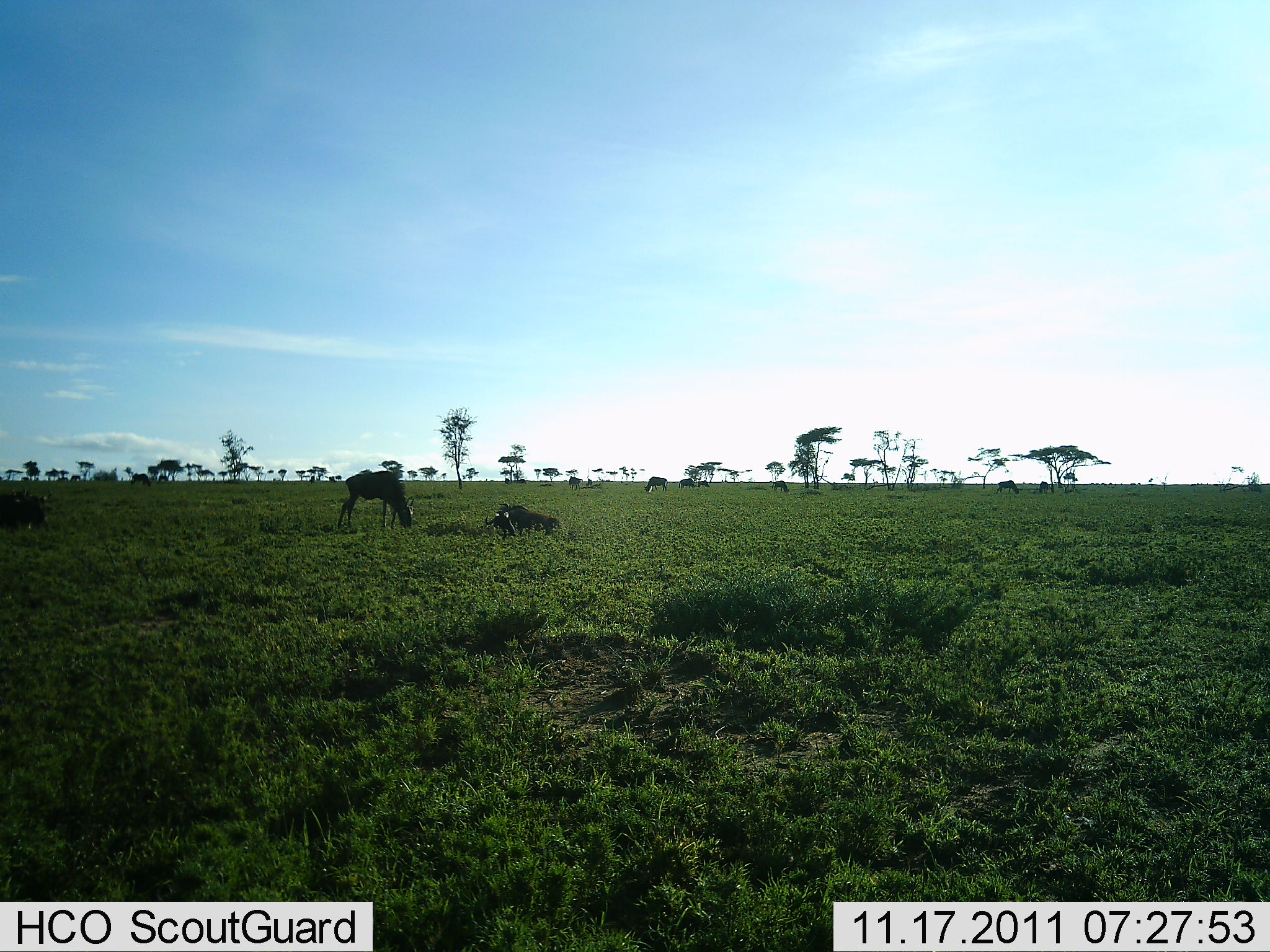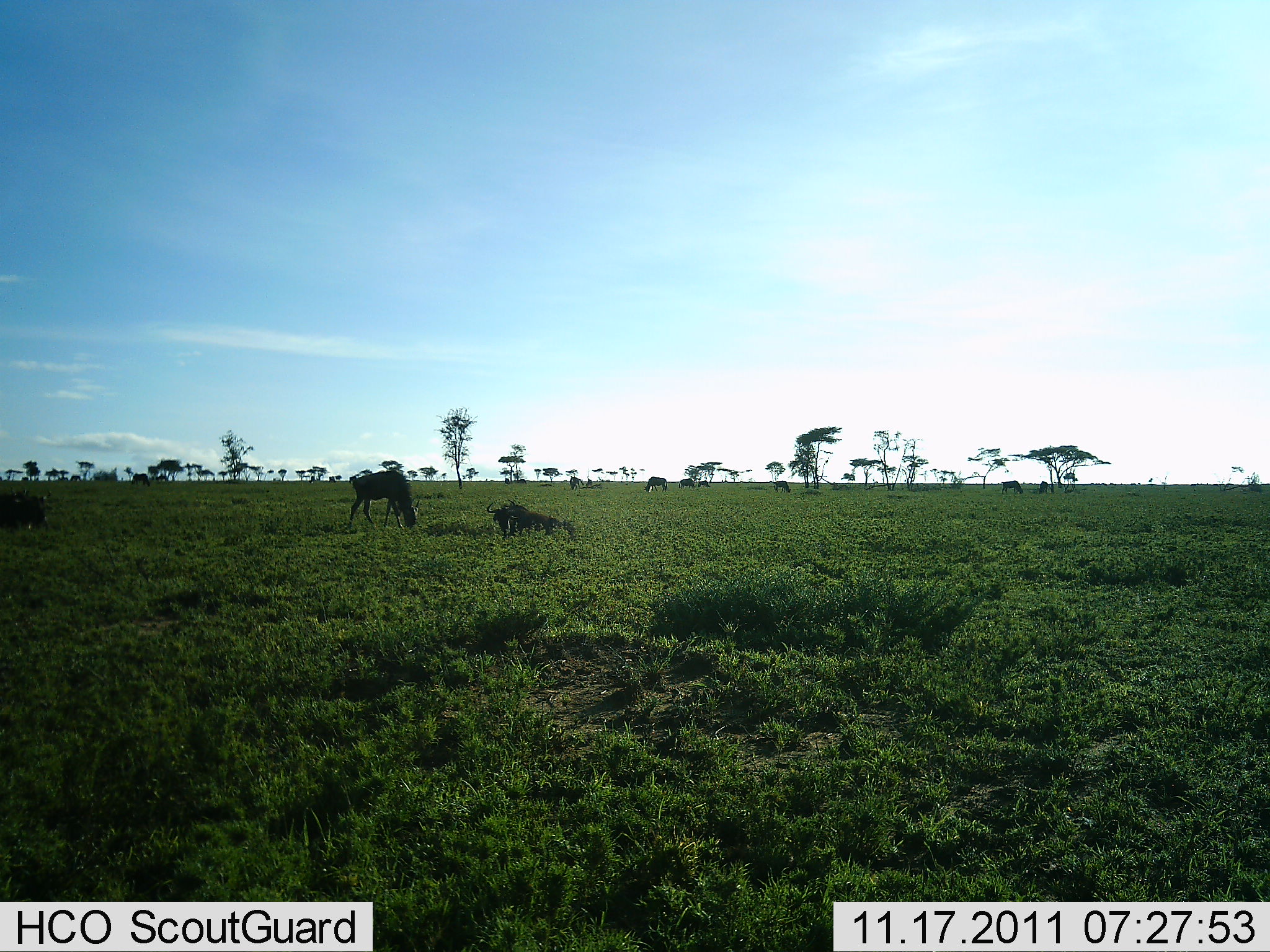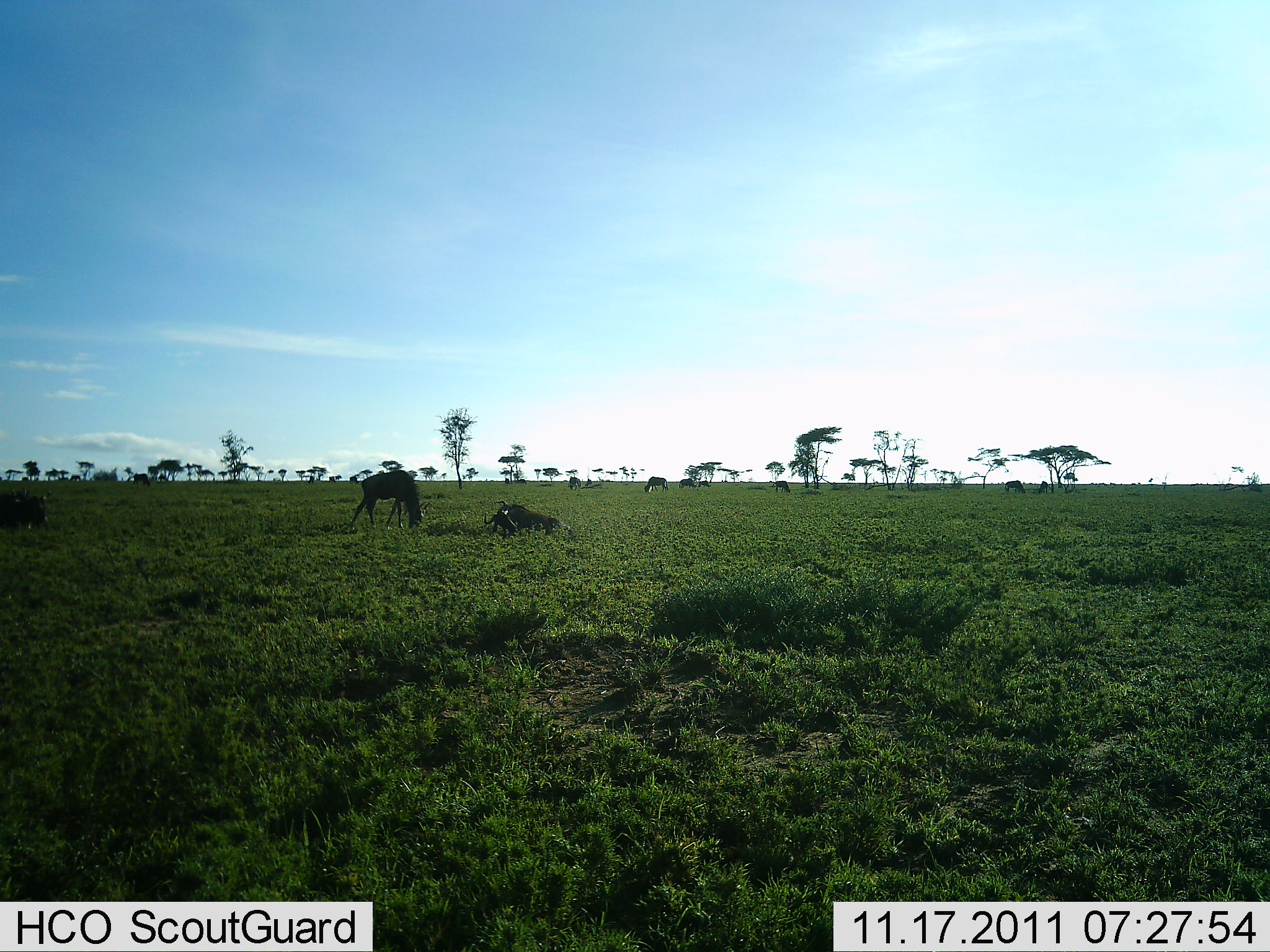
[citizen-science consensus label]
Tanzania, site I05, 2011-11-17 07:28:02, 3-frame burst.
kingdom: Animalia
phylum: Chordata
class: Mammalia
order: Artiodactyla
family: Bovidae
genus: Connochaetes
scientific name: Connochaetes taurinus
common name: blue wildebeest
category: wildebeest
Wildebeest (blue wildebeest) (Connochaetes taurinus), count 8. Behavior (volunteer vote fractions): standing 42%, resting 83%, moving 25%, interacting 0%. Young present (vote fraction): 0%. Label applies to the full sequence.